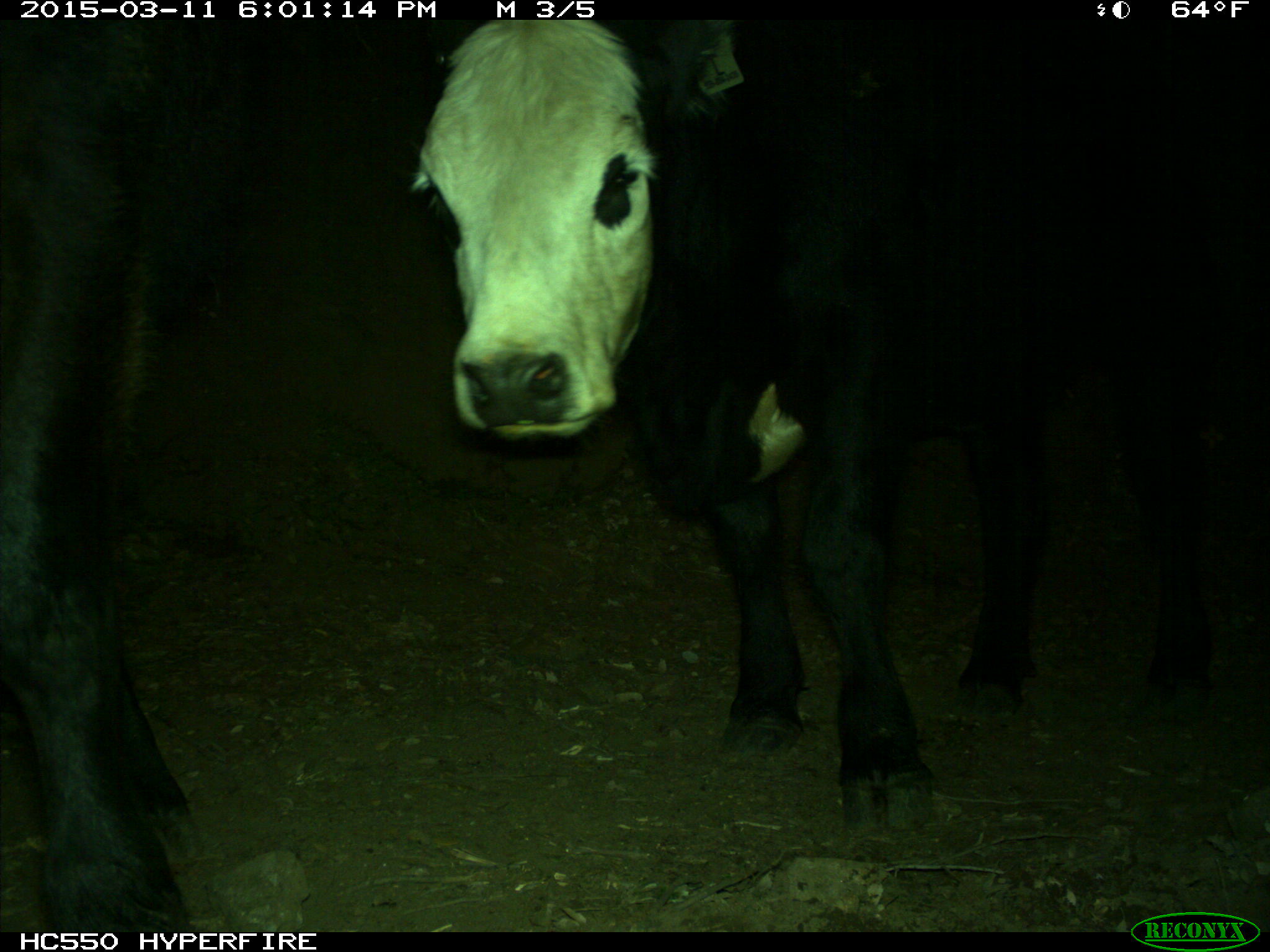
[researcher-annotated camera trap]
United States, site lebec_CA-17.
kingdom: Animalia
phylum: Chordata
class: Mammalia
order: Artiodactyla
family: Bovidae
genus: Bos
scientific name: Bos taurus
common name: domestic cow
Bos taurus (domestic cow).